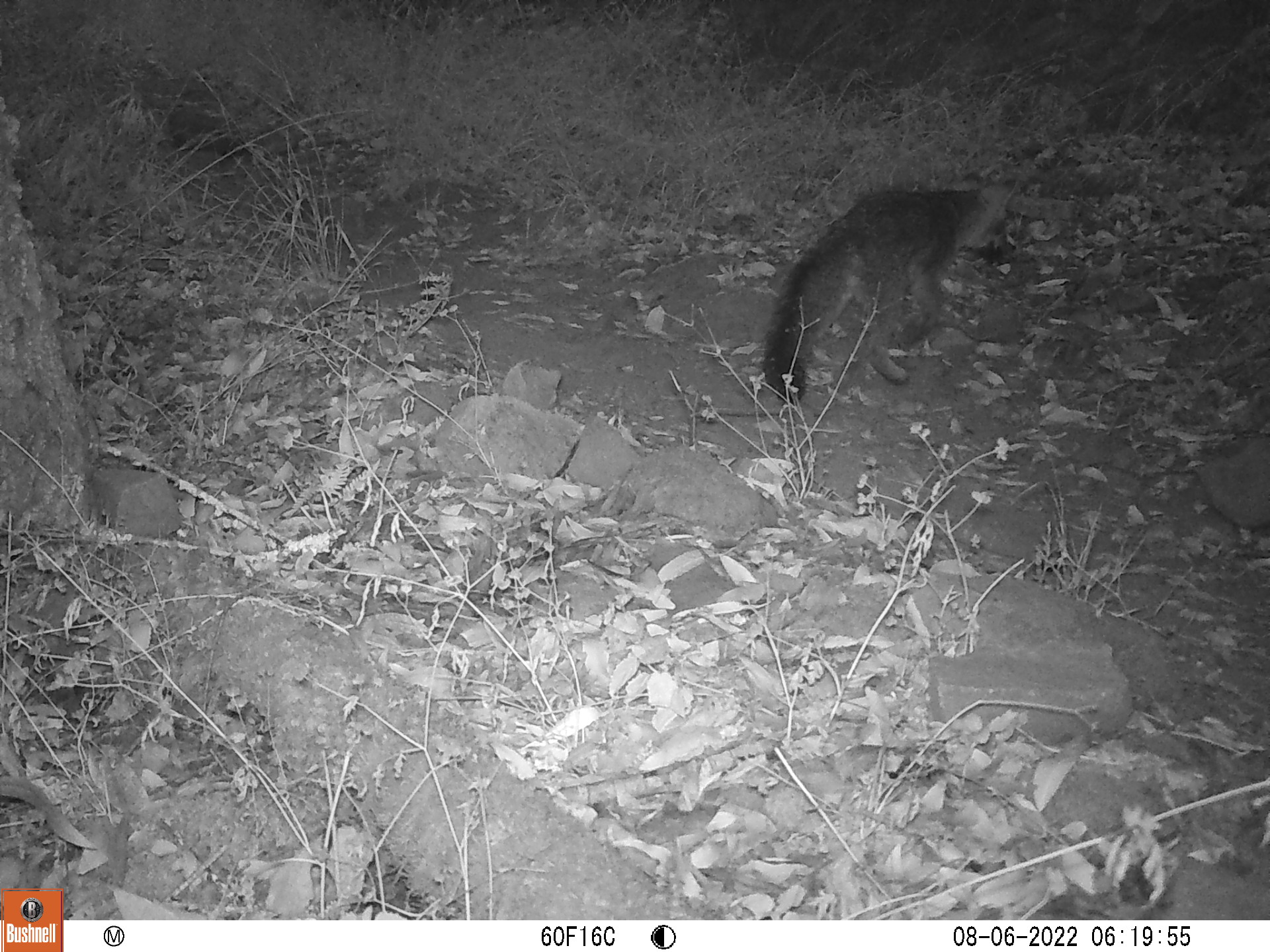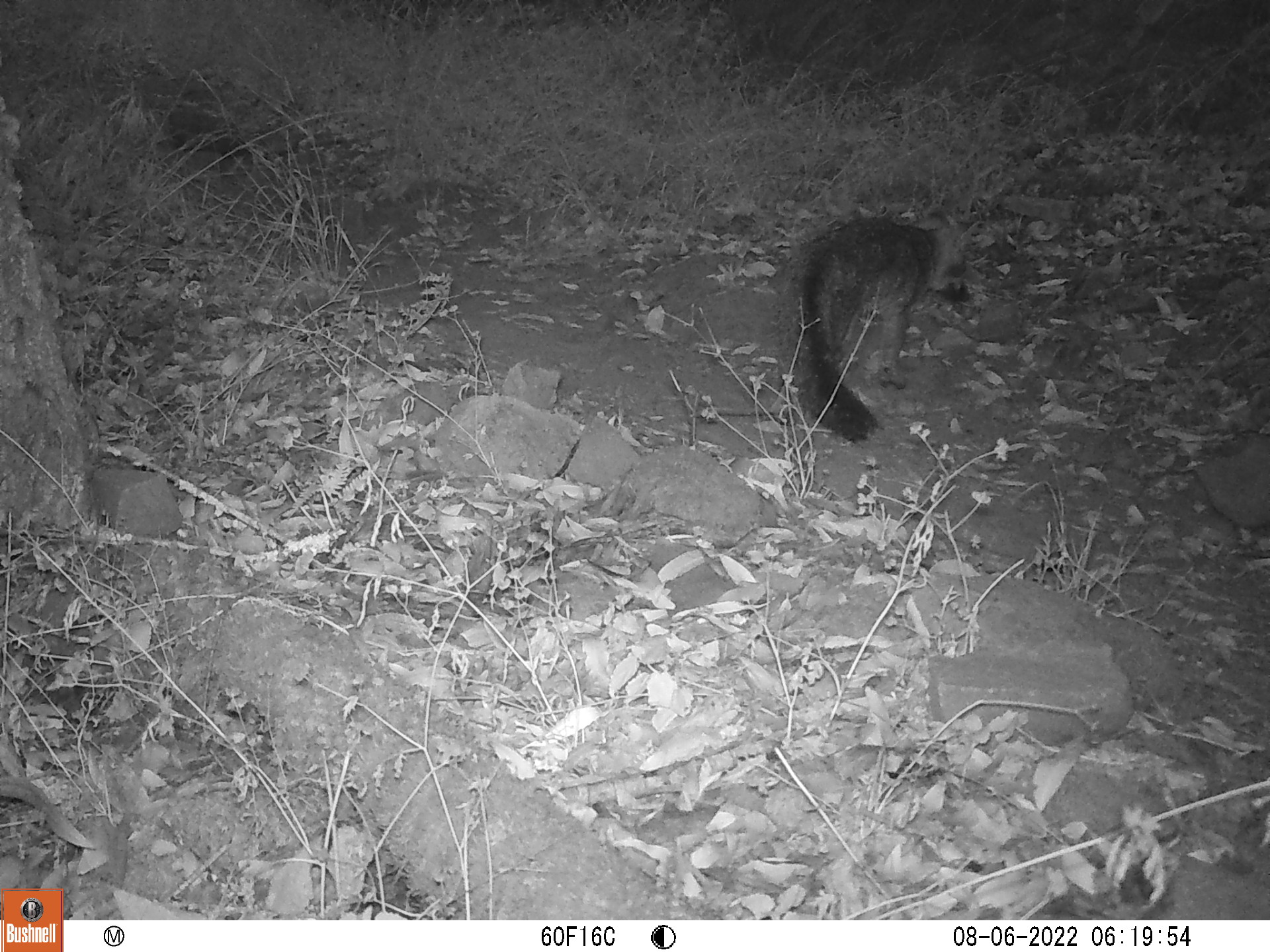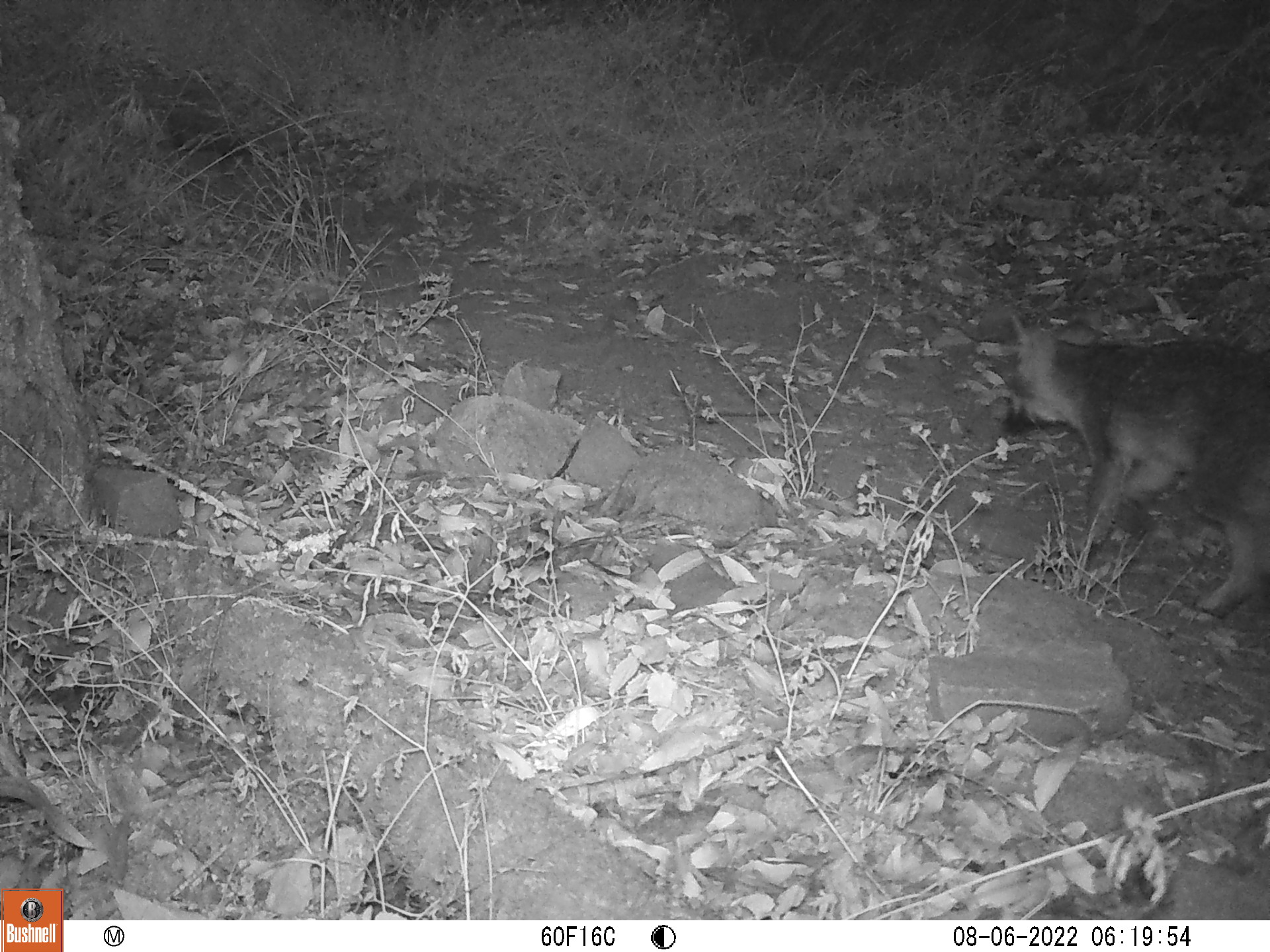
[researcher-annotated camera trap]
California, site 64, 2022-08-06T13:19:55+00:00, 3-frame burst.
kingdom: Animalia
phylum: Chordata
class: Mammalia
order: Carnivora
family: Canidae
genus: Urocyon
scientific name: Urocyon cinereoargenteus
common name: gray fox